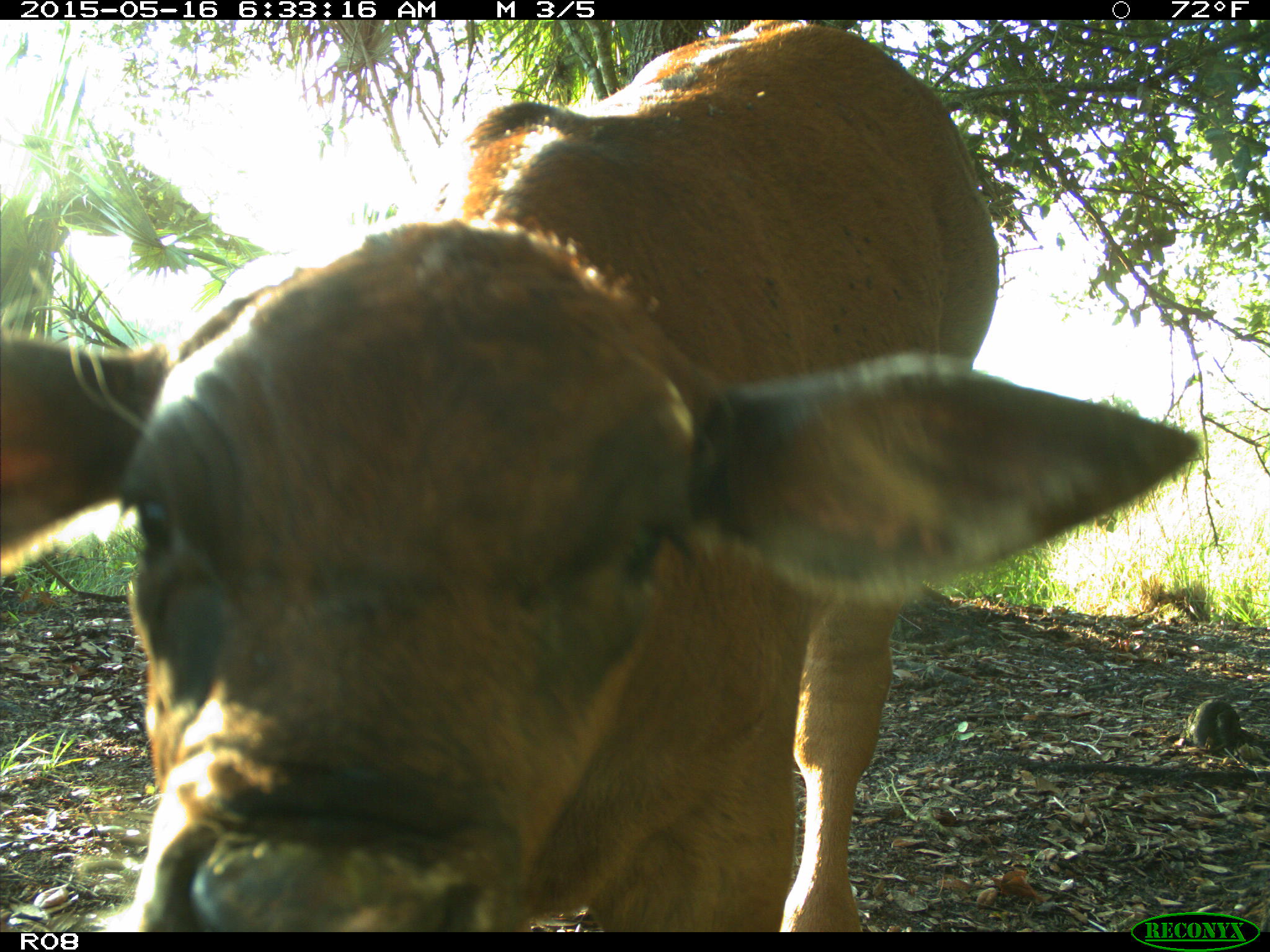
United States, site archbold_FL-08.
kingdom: Animalia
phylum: Chordata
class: Mammalia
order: Artiodactyla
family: Bovidae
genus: Bos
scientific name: Bos taurus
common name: domestic cow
Bos taurus (domestic cow).